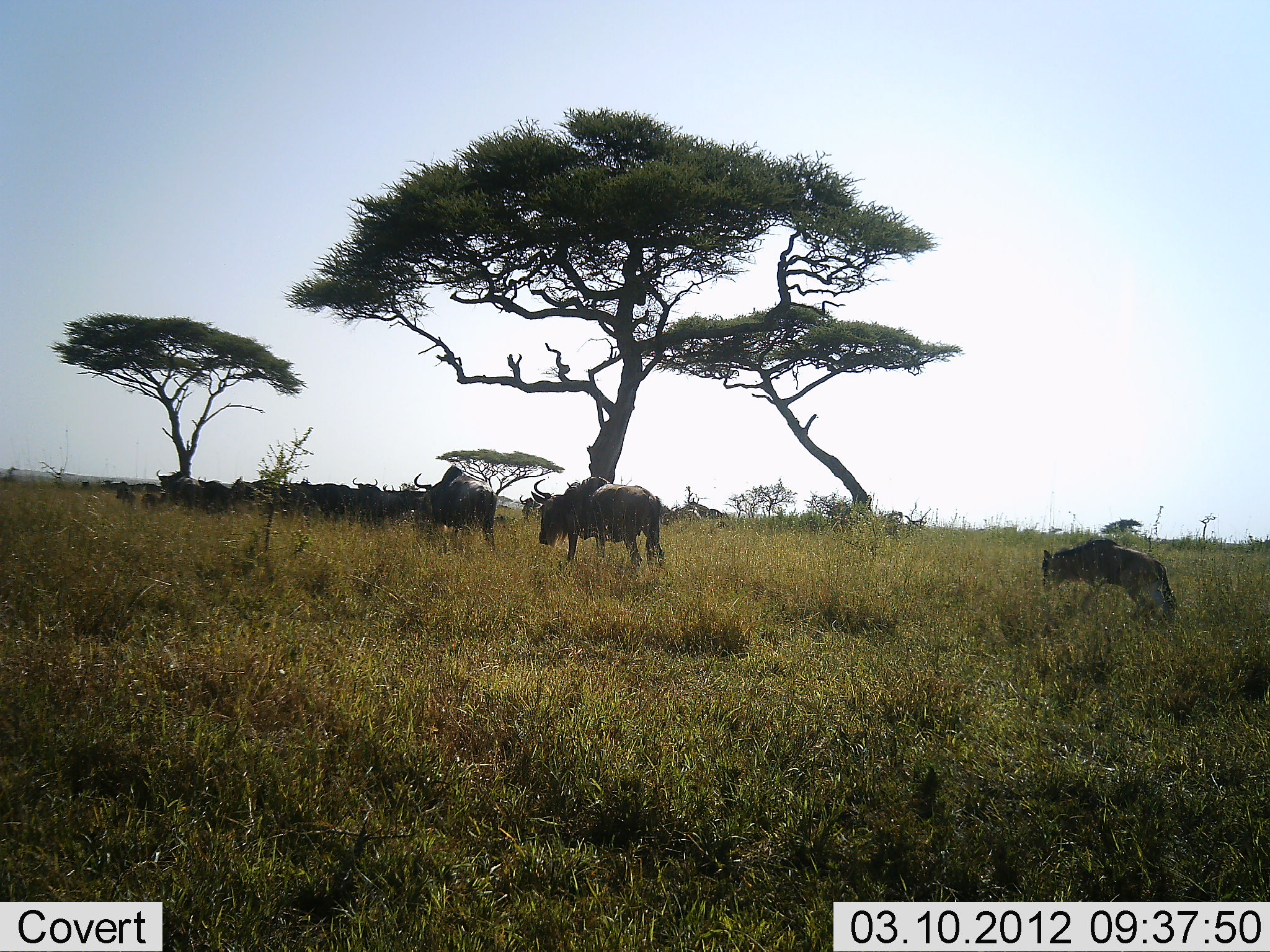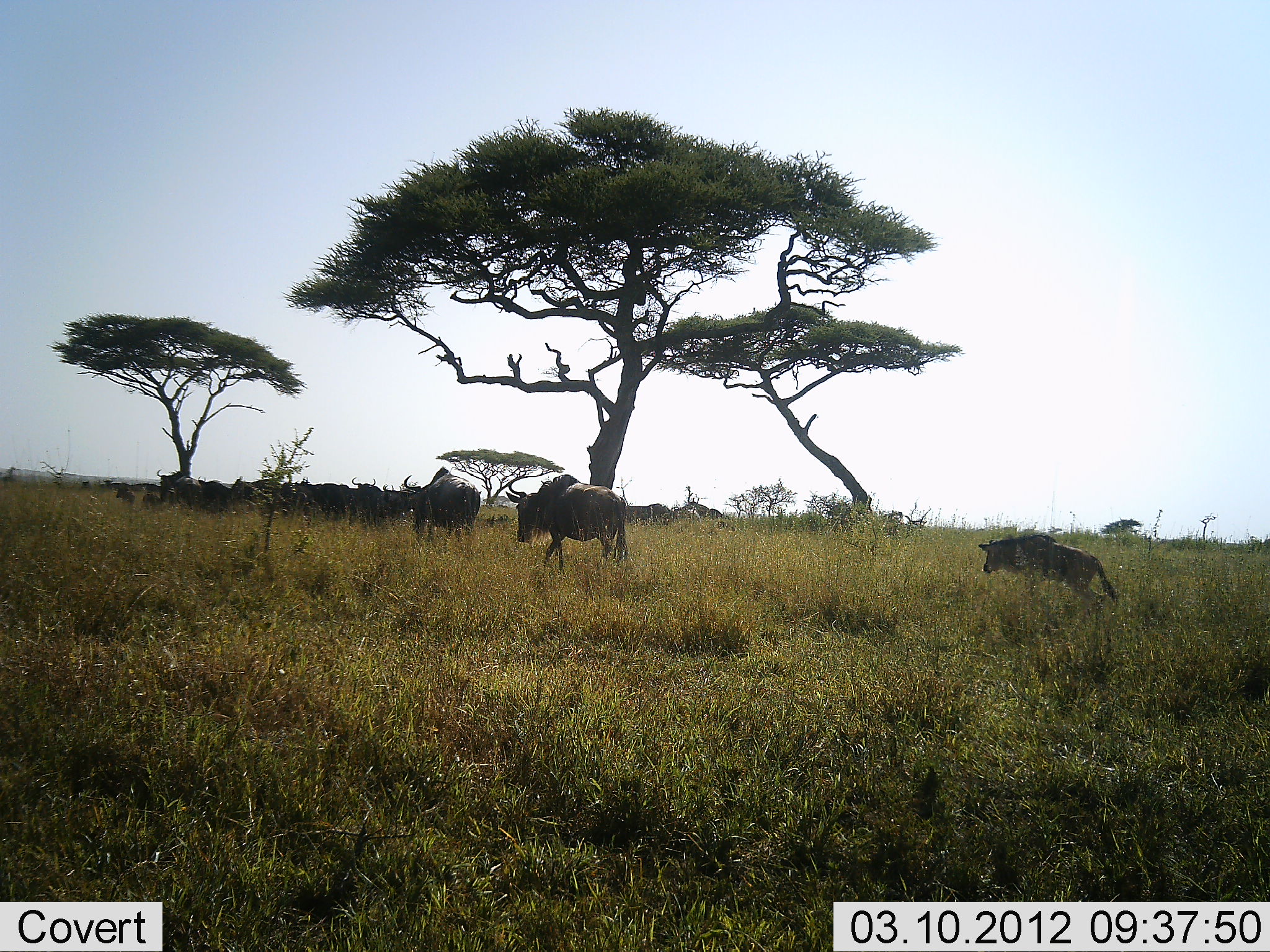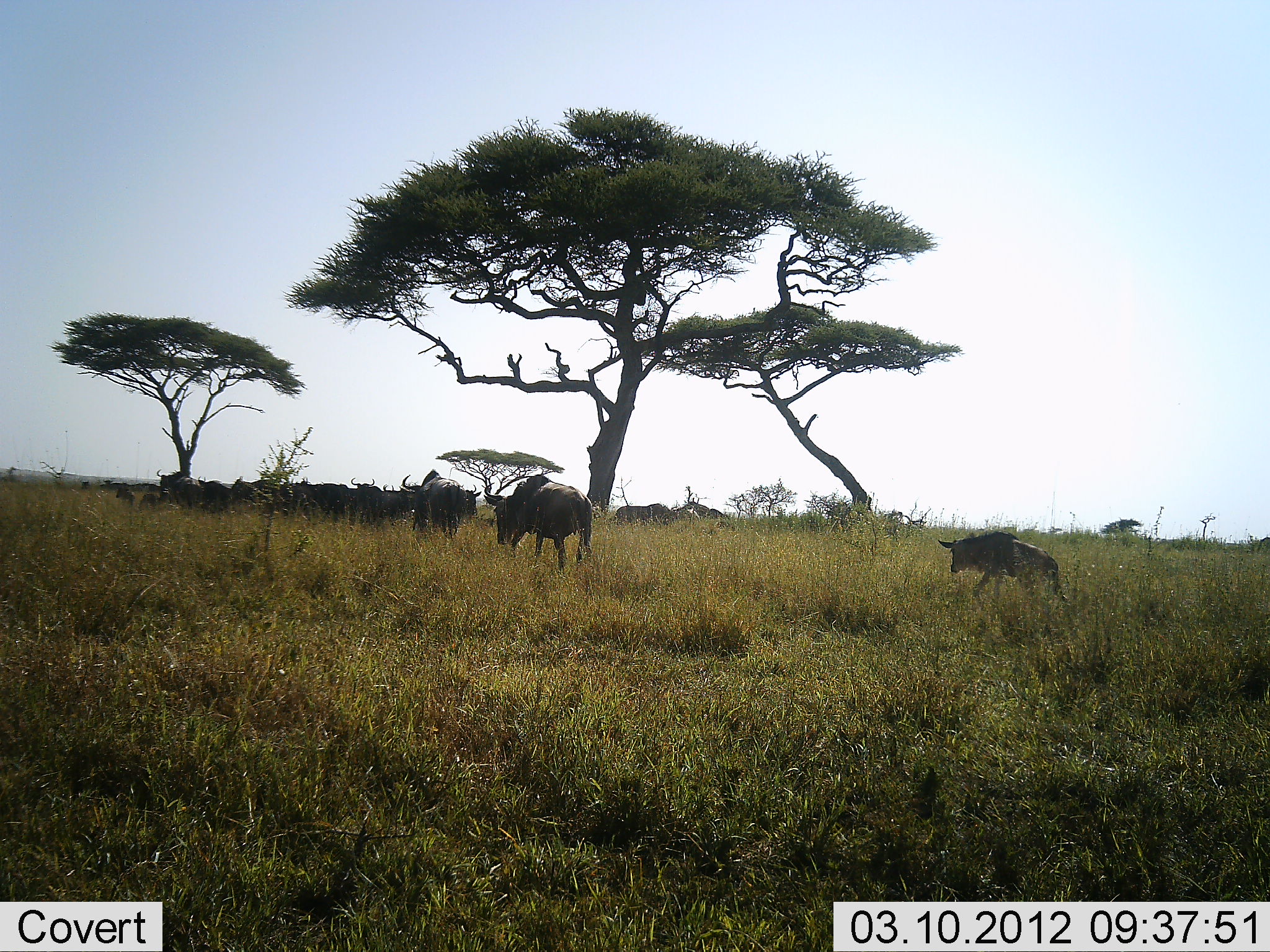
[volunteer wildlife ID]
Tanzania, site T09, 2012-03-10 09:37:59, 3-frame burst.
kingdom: Animalia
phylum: Chordata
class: Mammalia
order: Artiodactyla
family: Bovidae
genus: Connochaetes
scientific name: Connochaetes taurinus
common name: blue wildebeest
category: wildebeest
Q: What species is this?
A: Wildebeest (blue wildebeest) (Connochaetes taurinus).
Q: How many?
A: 11-50.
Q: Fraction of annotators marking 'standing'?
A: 36%.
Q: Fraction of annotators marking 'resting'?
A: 29%.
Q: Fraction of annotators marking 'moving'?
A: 93%.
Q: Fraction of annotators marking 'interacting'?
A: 0%.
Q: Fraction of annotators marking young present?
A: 64%.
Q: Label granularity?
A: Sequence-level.